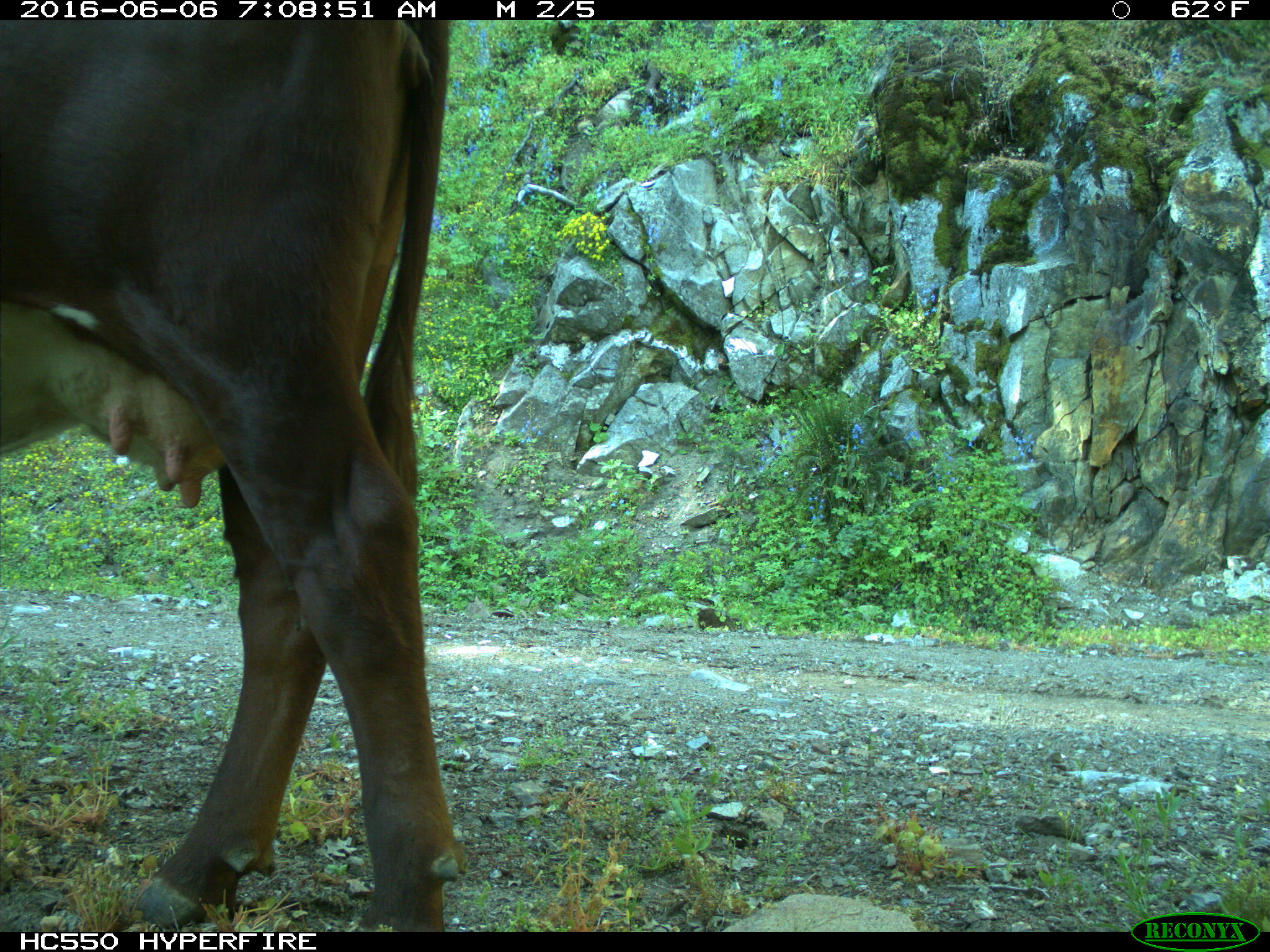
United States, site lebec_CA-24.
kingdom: Animalia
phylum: Chordata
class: Mammalia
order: Artiodactyla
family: Bovidae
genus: Bos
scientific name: Bos taurus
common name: domestic cow